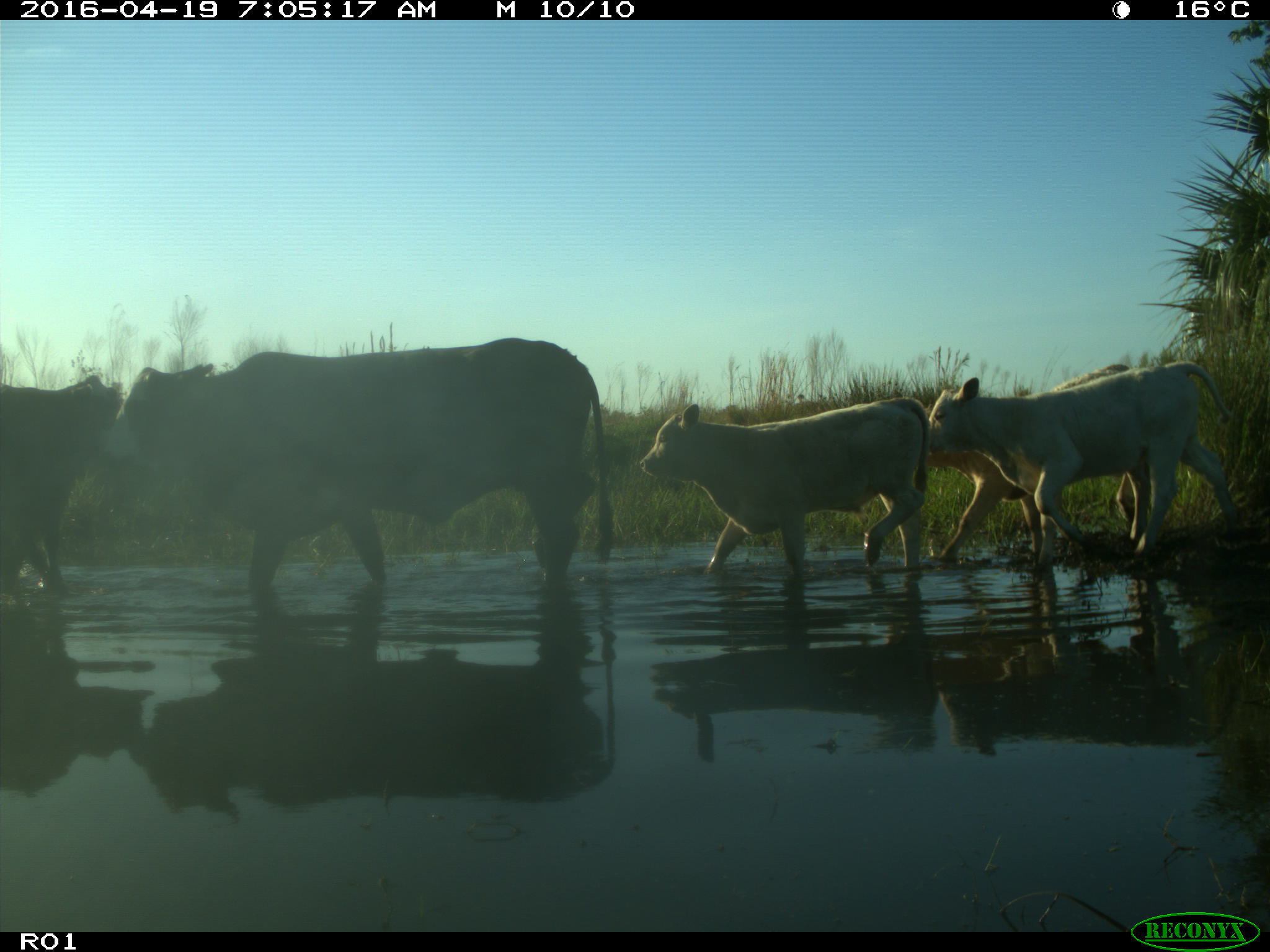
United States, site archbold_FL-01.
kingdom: Animalia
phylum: Chordata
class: Mammalia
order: Artiodactyla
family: Bovidae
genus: Bos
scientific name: Bos taurus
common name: domestic cow